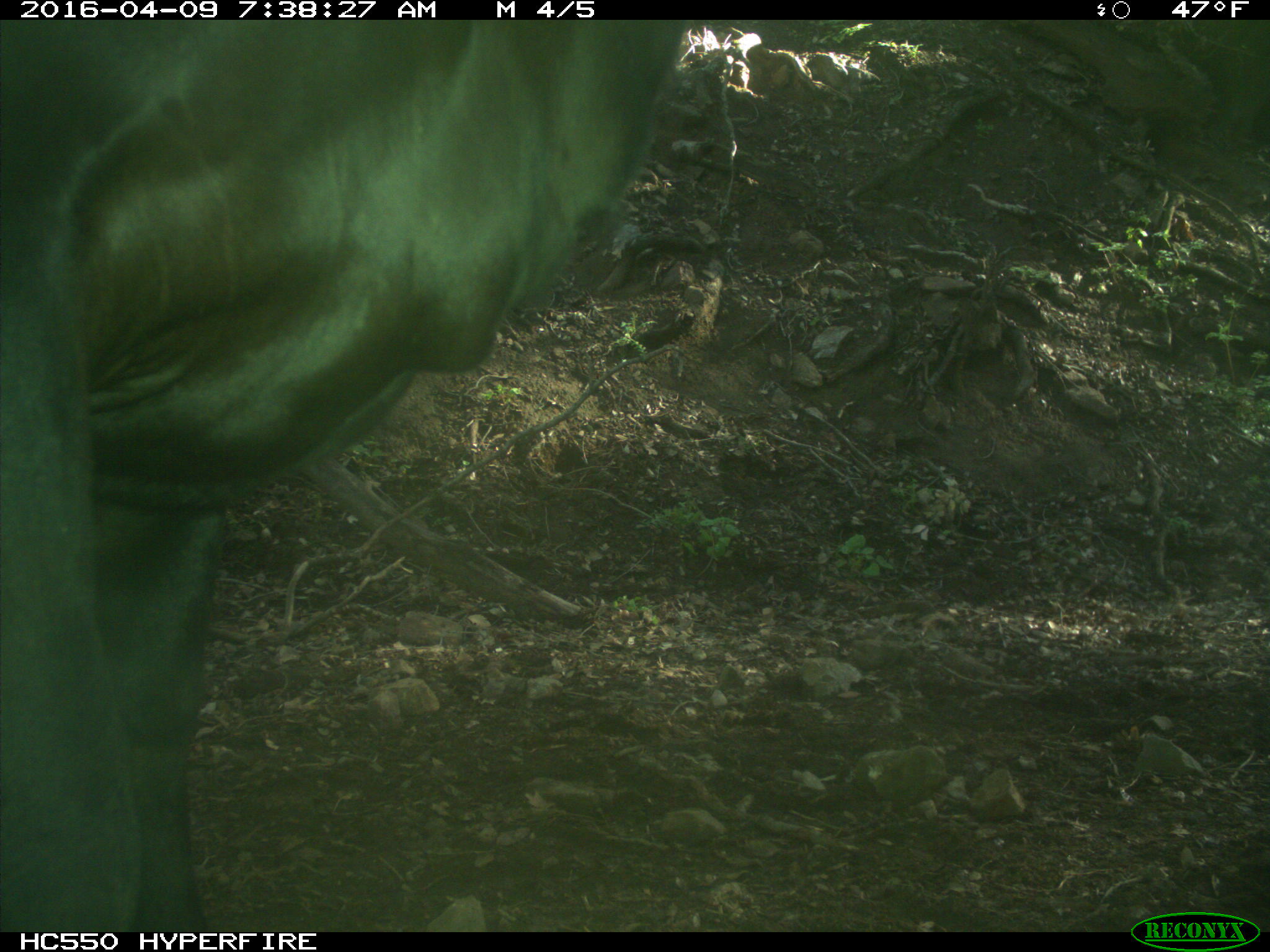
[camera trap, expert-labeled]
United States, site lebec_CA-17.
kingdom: Animalia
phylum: Chordata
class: Mammalia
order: Artiodactyla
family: Bovidae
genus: Bos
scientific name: Bos taurus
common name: domestic cow